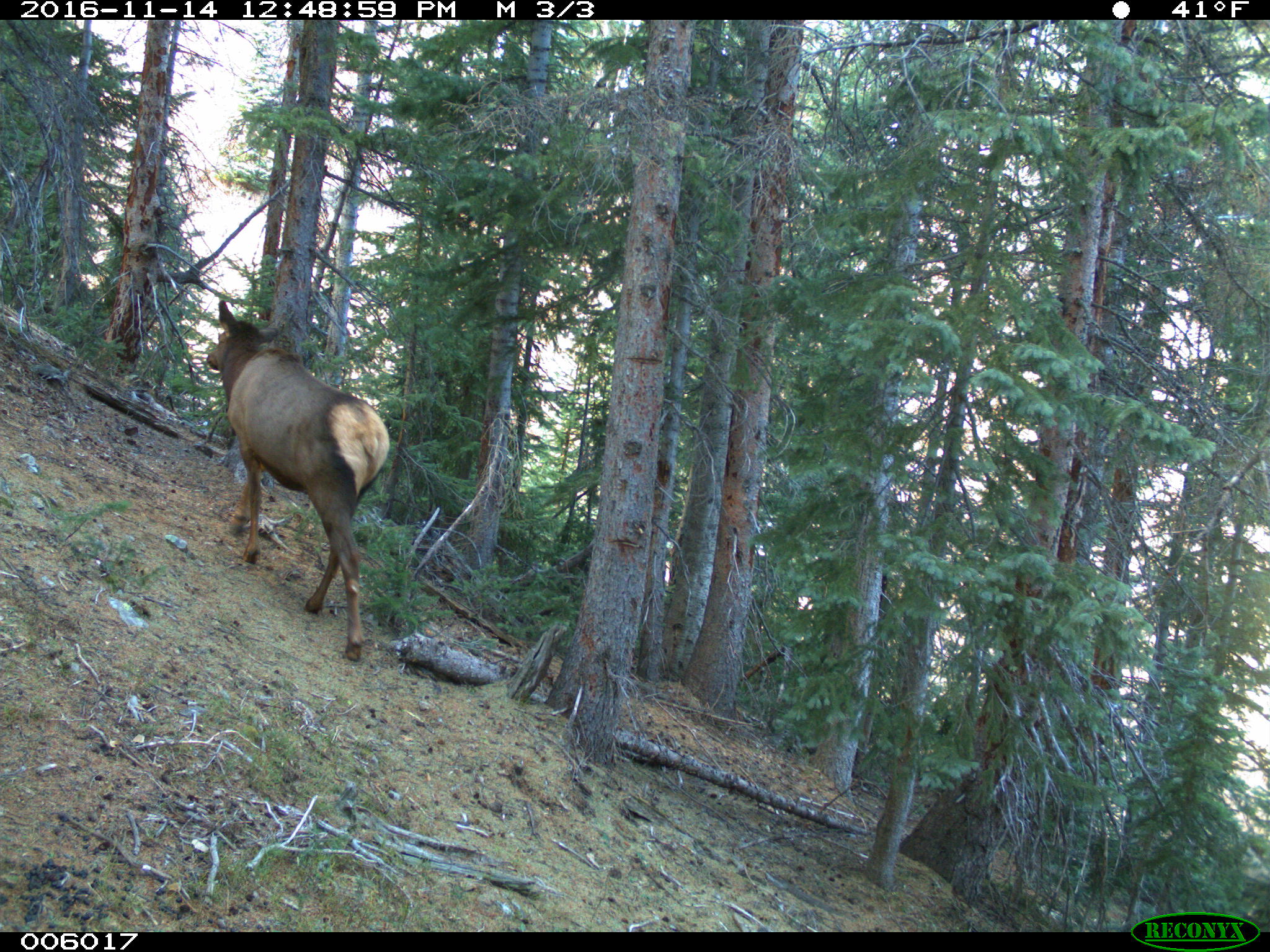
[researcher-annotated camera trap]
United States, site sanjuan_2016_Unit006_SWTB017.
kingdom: Animalia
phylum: Chordata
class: Mammalia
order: Artiodactyla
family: Cervidae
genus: Cervus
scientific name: Cervus elaphus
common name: red deer